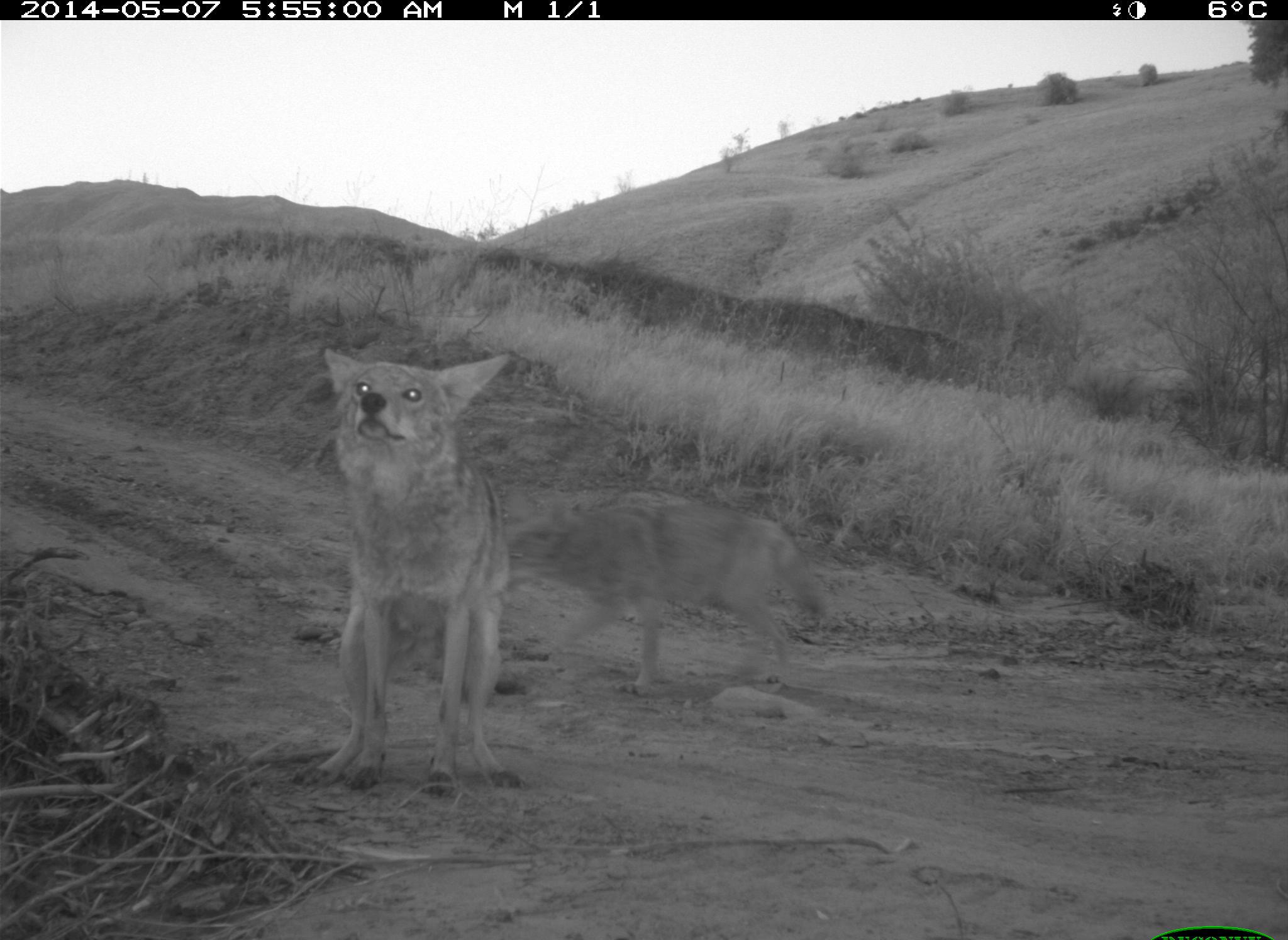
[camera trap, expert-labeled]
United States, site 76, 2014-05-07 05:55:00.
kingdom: Animalia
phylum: Chordata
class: Mammalia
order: Carnivora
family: Canidae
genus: Canis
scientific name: Canis latrans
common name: coyote